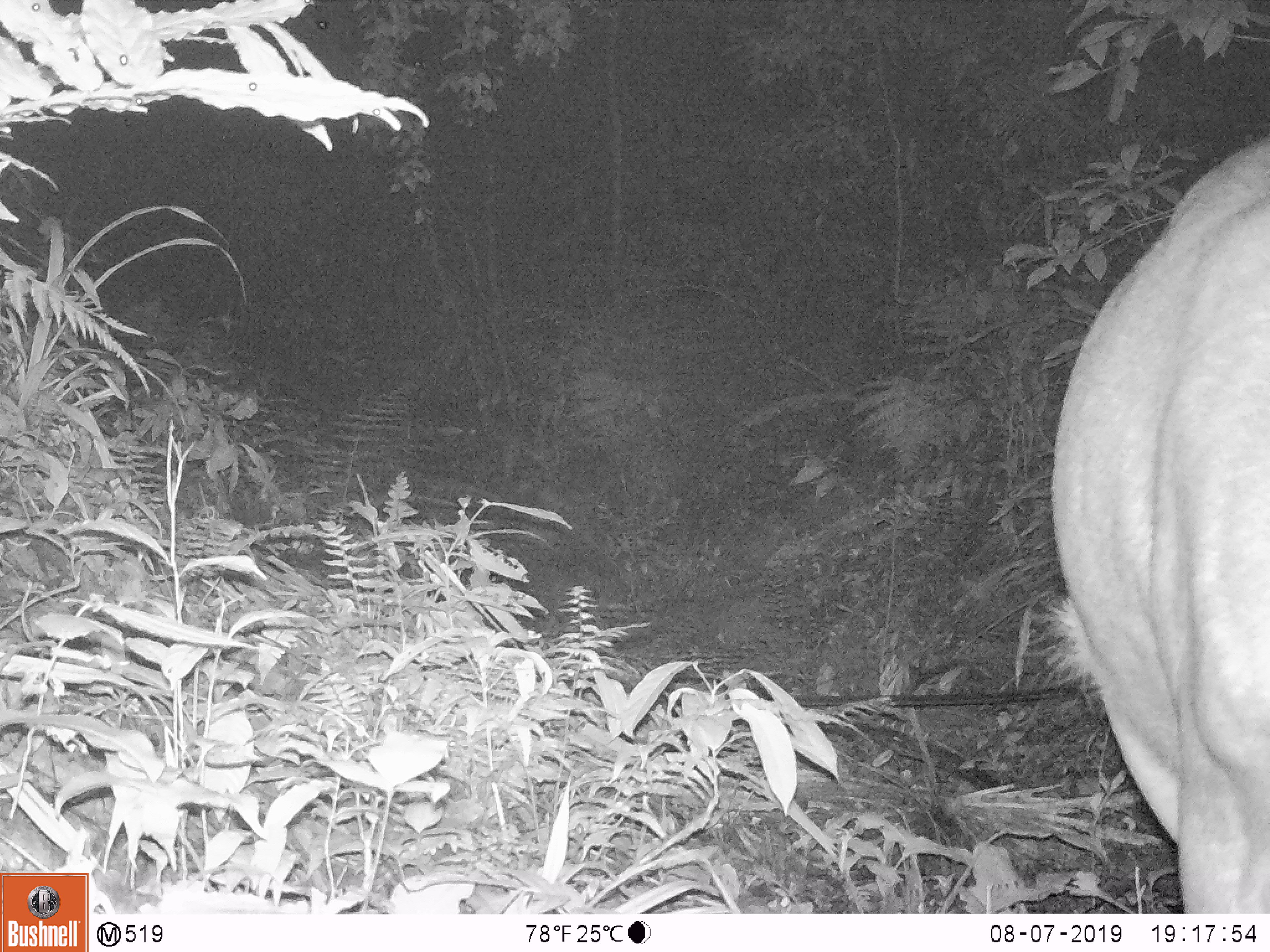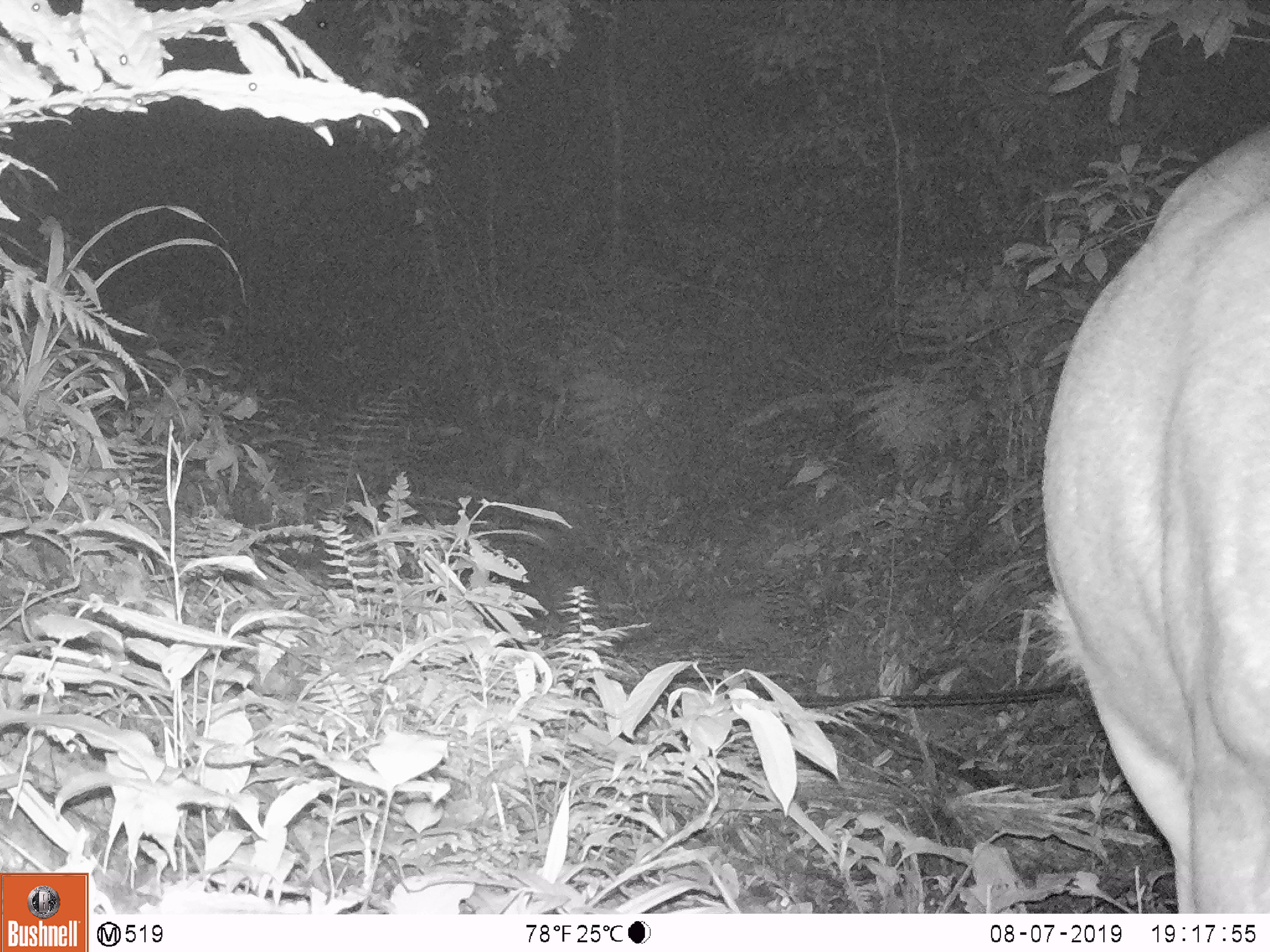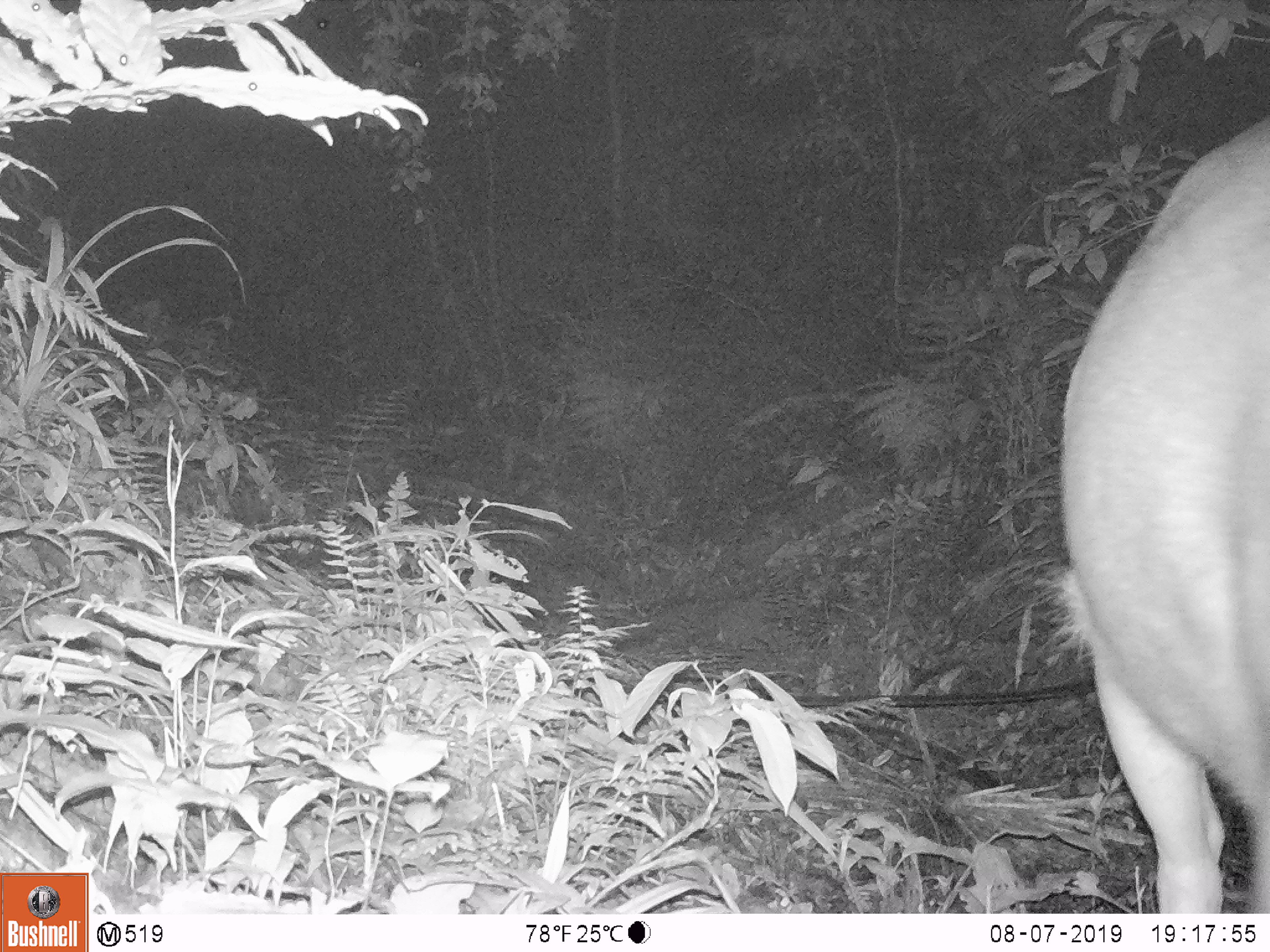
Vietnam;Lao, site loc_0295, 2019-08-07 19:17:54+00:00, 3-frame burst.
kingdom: Animalia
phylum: Chordata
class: Mammalia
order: Artiodactyla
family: Cervidae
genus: Rusa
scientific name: Rusa unicolor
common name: sambar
Sambar (Rusa unicolor). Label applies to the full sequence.